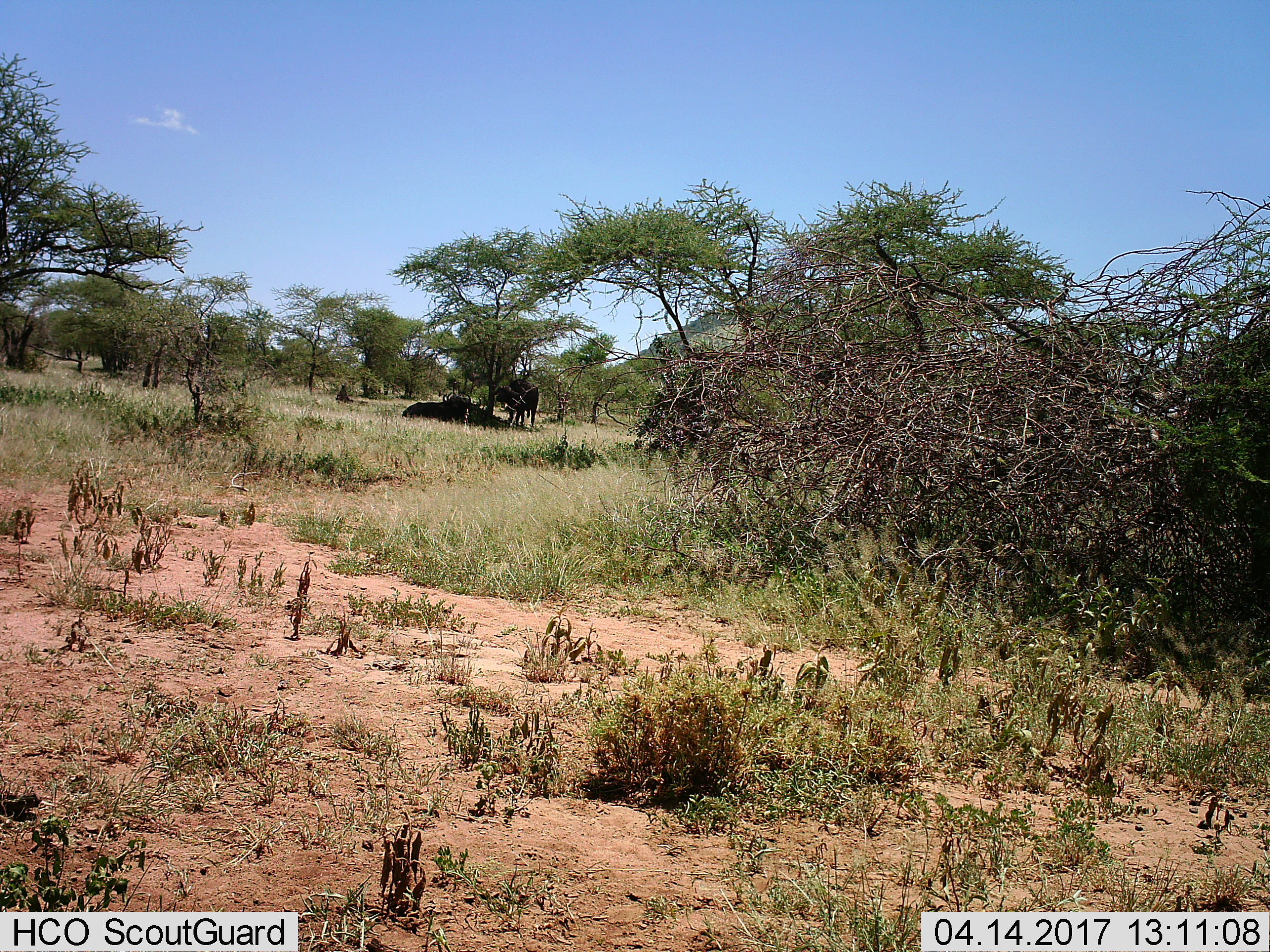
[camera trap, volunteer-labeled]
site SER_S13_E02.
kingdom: Animalia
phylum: Chordata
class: Mammalia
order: Artiodactyla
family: Bovidae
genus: Syncerus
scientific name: Syncerus caffer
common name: african buffalo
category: buffalo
Buffalo (african buffalo) (Syncerus caffer), count 3. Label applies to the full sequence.